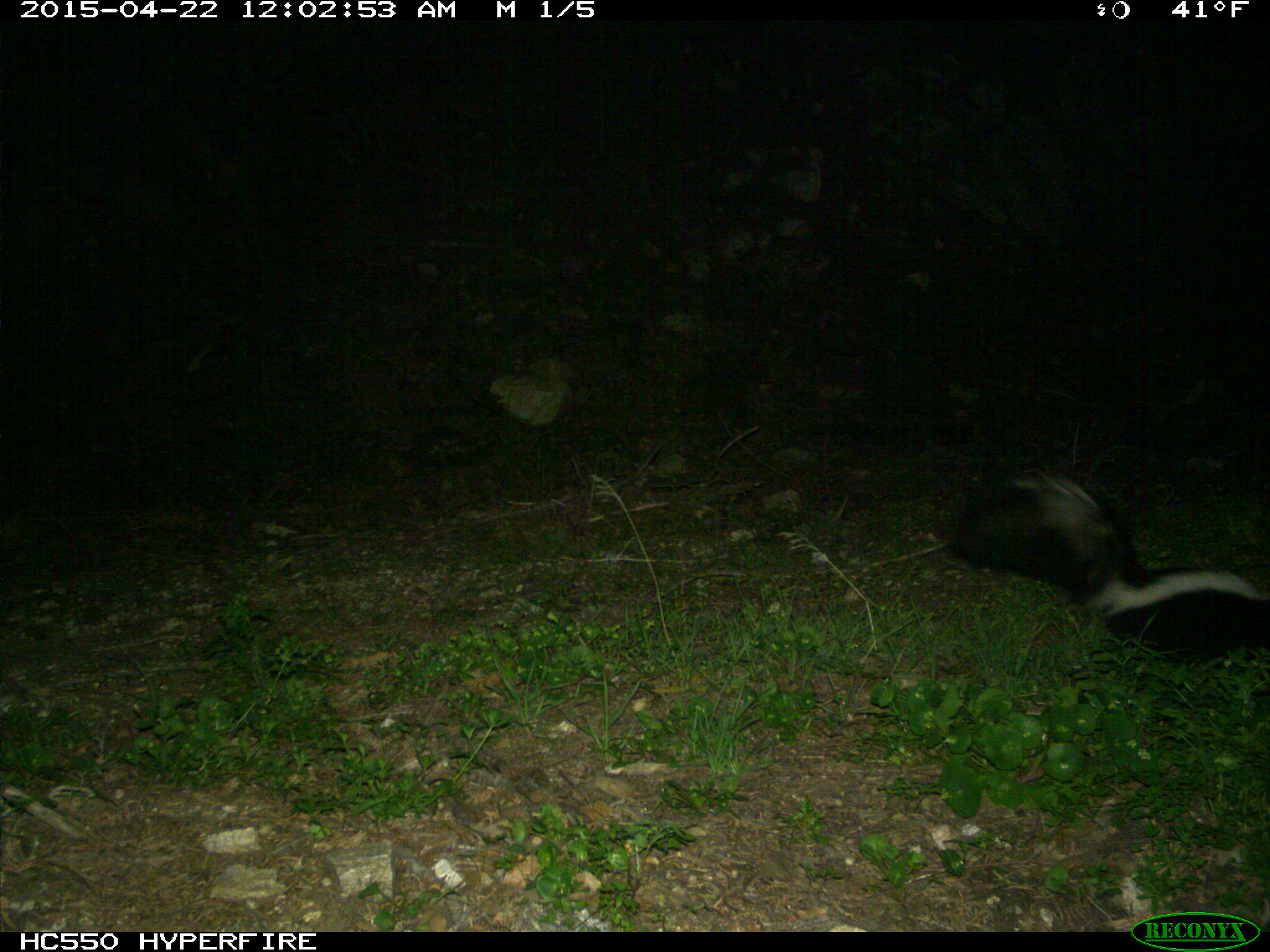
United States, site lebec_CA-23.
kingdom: Animalia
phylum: Chordata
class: Mammalia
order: Carnivora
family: Mephitidae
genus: Mephitis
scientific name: Mephitis mephitis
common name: striped skunk